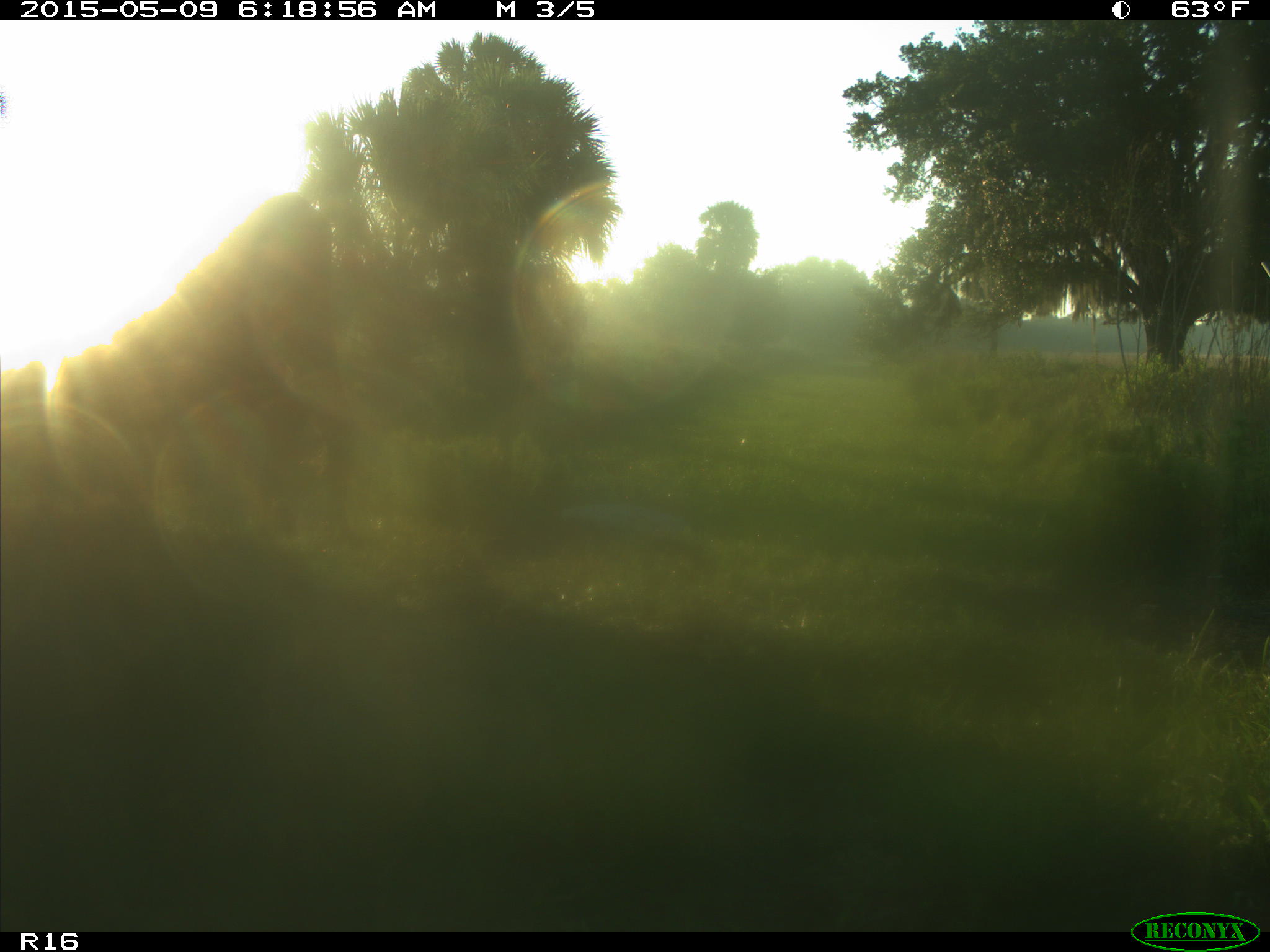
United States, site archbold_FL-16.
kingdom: Animalia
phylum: Chordata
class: Mammalia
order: Artiodactyla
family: Bovidae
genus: Bos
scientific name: Bos taurus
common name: domestic cow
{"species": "Bos taurus (domestic cow)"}